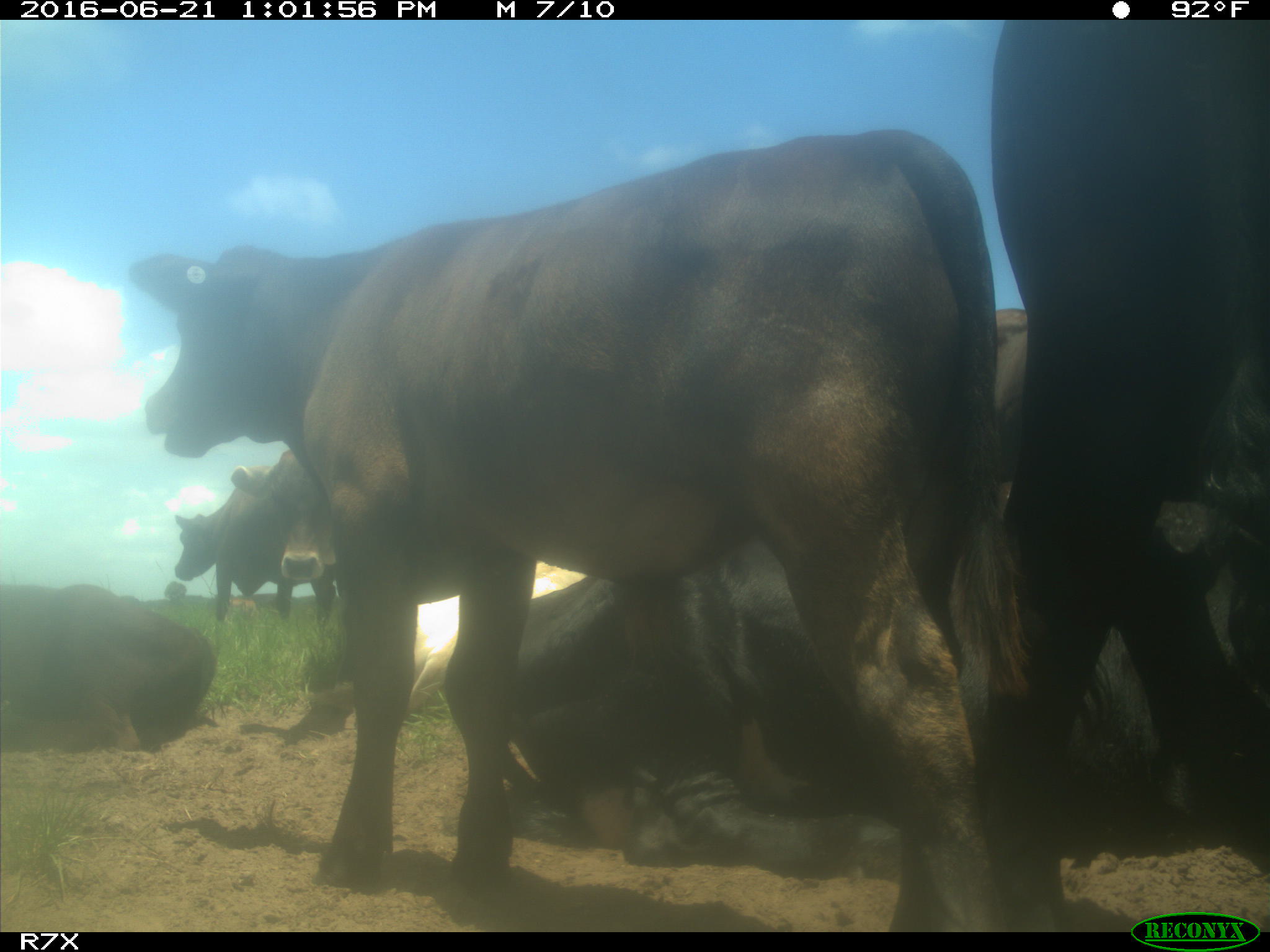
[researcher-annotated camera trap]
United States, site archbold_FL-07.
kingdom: Animalia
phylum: Chordata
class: Mammalia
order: Artiodactyla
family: Bovidae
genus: Bos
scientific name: Bos taurus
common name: domestic cow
Bos taurus (domestic cow).